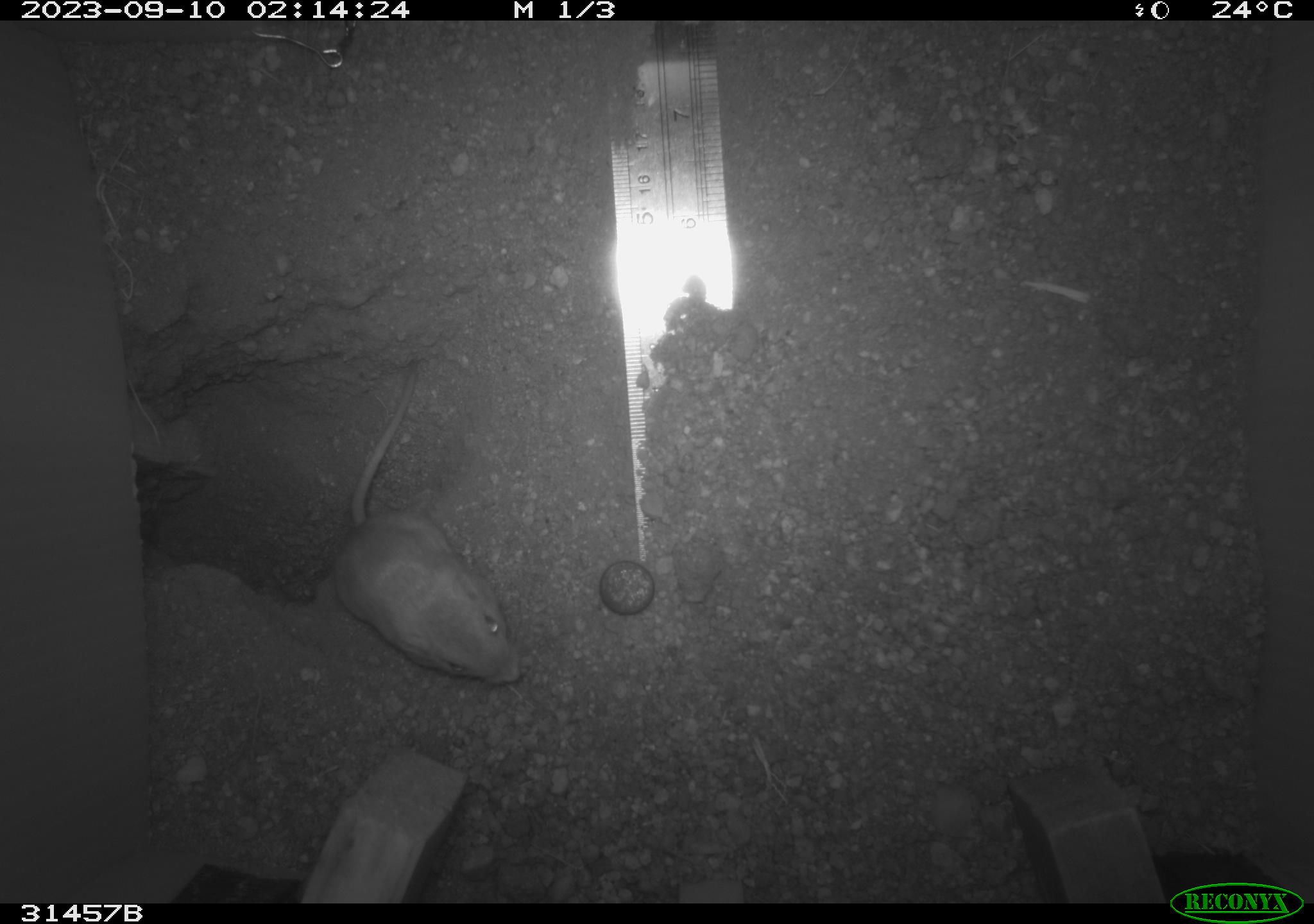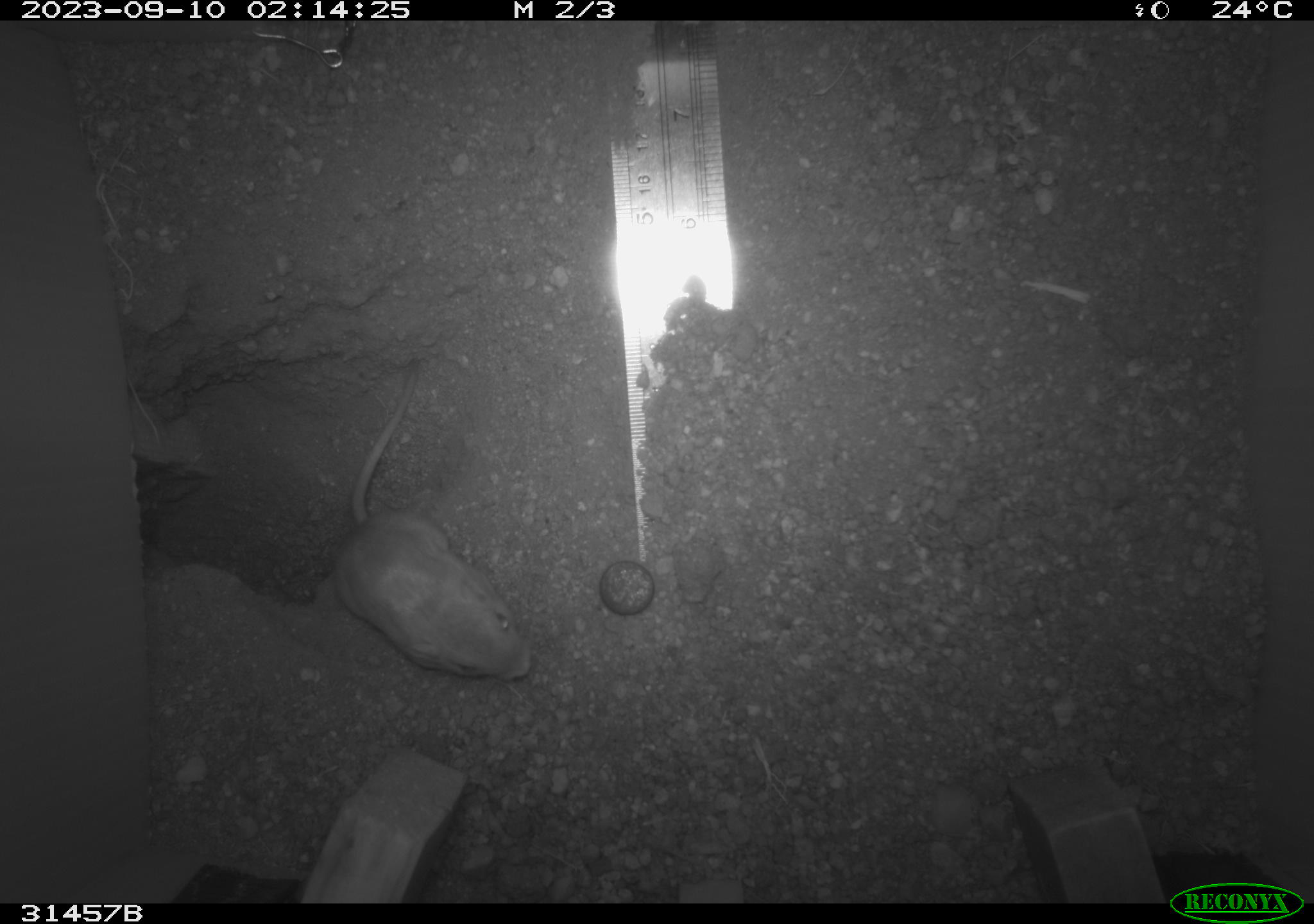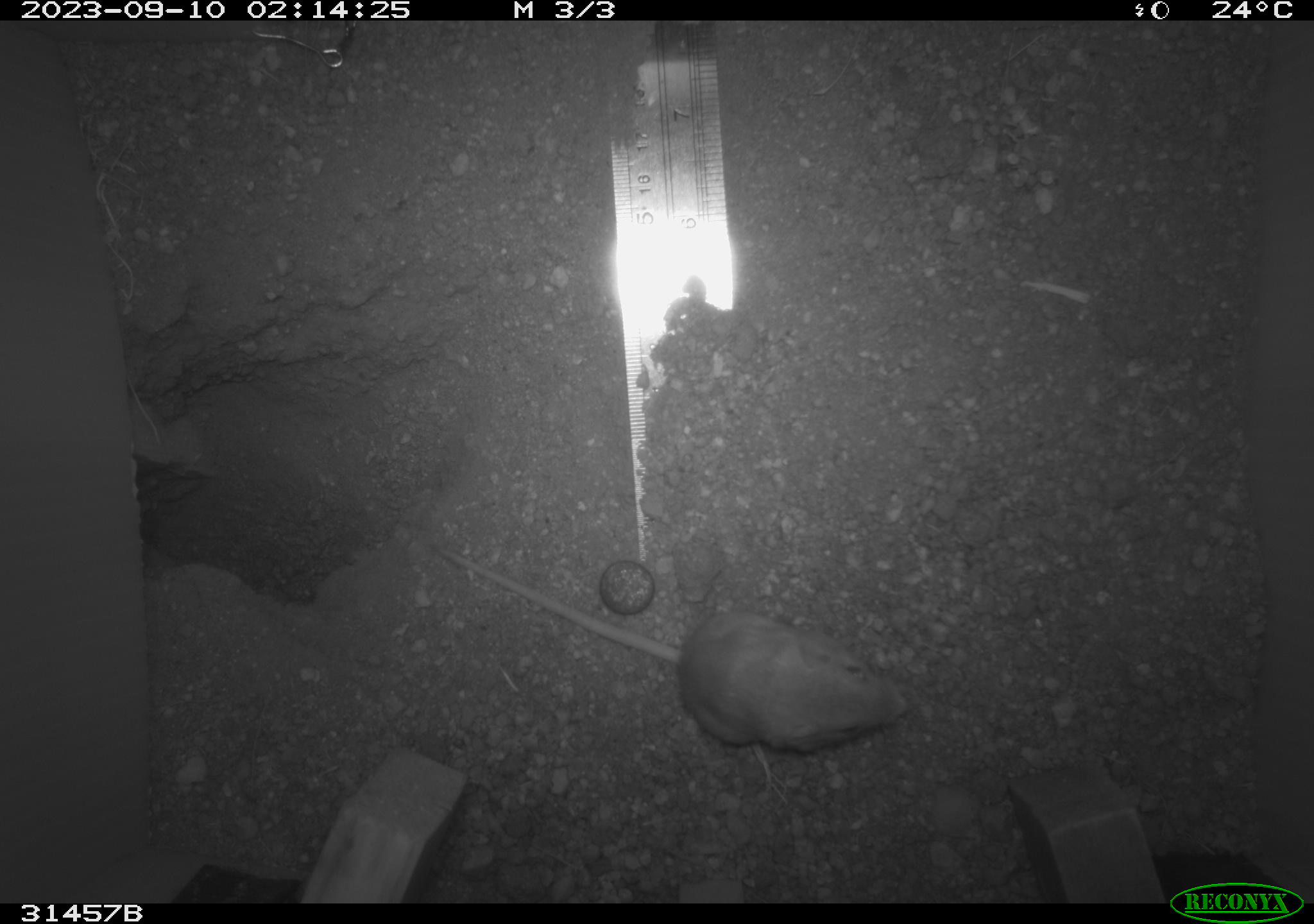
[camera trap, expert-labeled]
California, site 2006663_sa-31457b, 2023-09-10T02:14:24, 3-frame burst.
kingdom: Animalia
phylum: Chordata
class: Mammalia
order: Rodentia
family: Heteromyidae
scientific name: Heteromyidae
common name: kangaroo rats and pocket mice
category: heteromyidae family